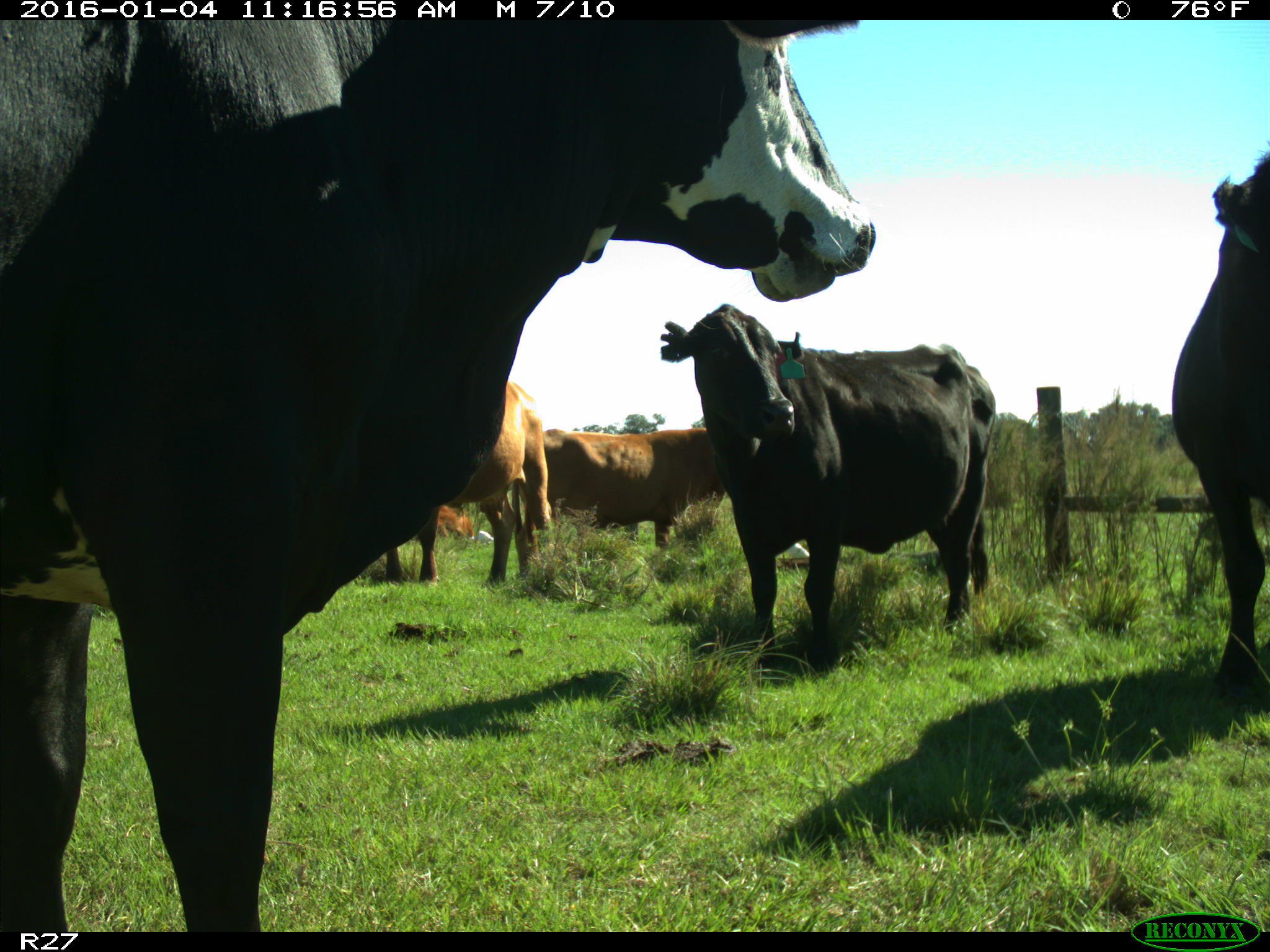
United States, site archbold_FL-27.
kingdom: Animalia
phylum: Chordata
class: Mammalia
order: Artiodactyla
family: Bovidae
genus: Bos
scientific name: Bos taurus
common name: domestic cow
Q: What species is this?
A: Bos taurus (domestic cow).